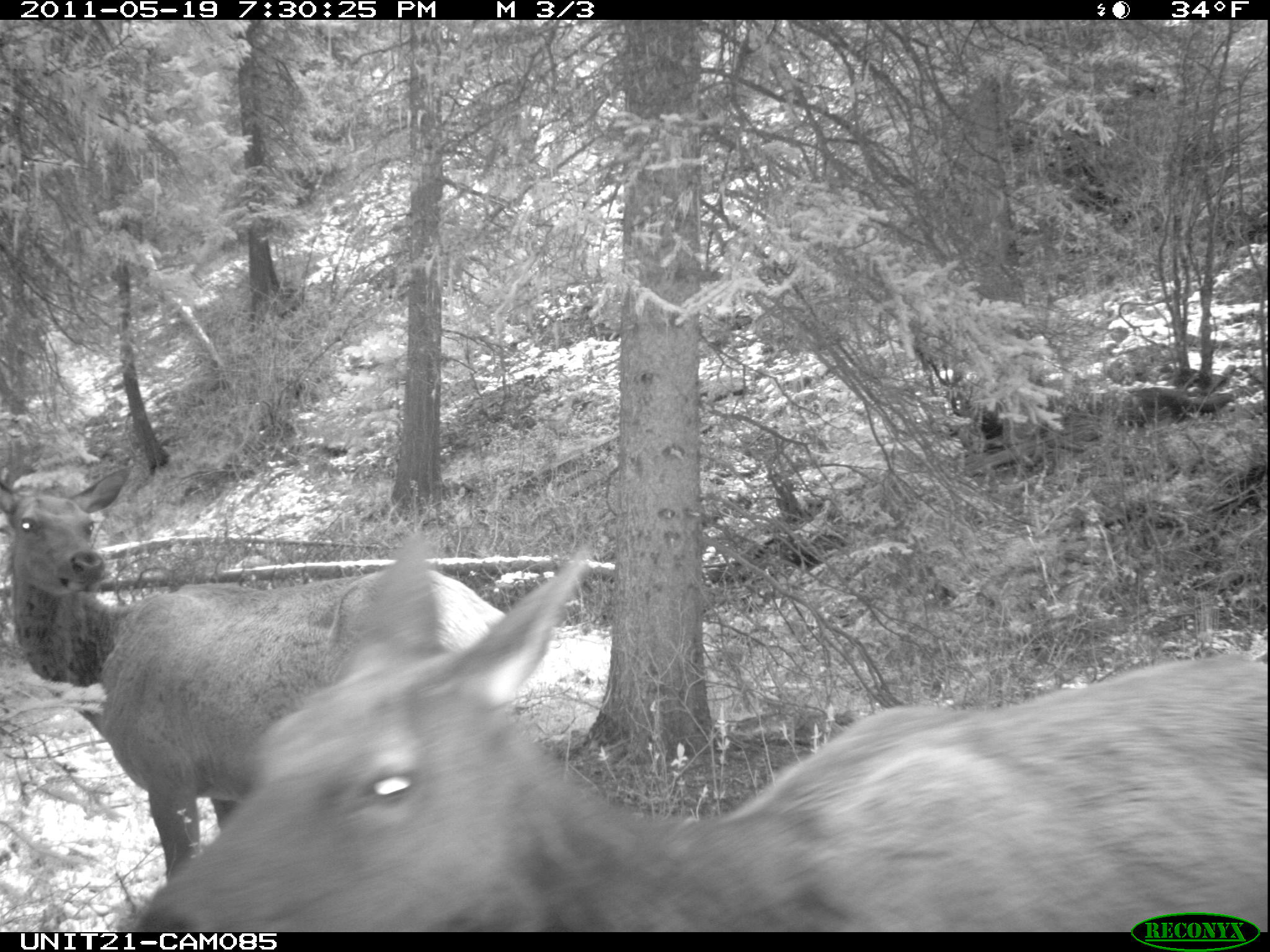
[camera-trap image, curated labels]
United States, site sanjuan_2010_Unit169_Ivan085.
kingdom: Animalia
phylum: Chordata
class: Mammalia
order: Artiodactyla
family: Cervidae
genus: Cervus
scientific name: Cervus elaphus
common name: red deer